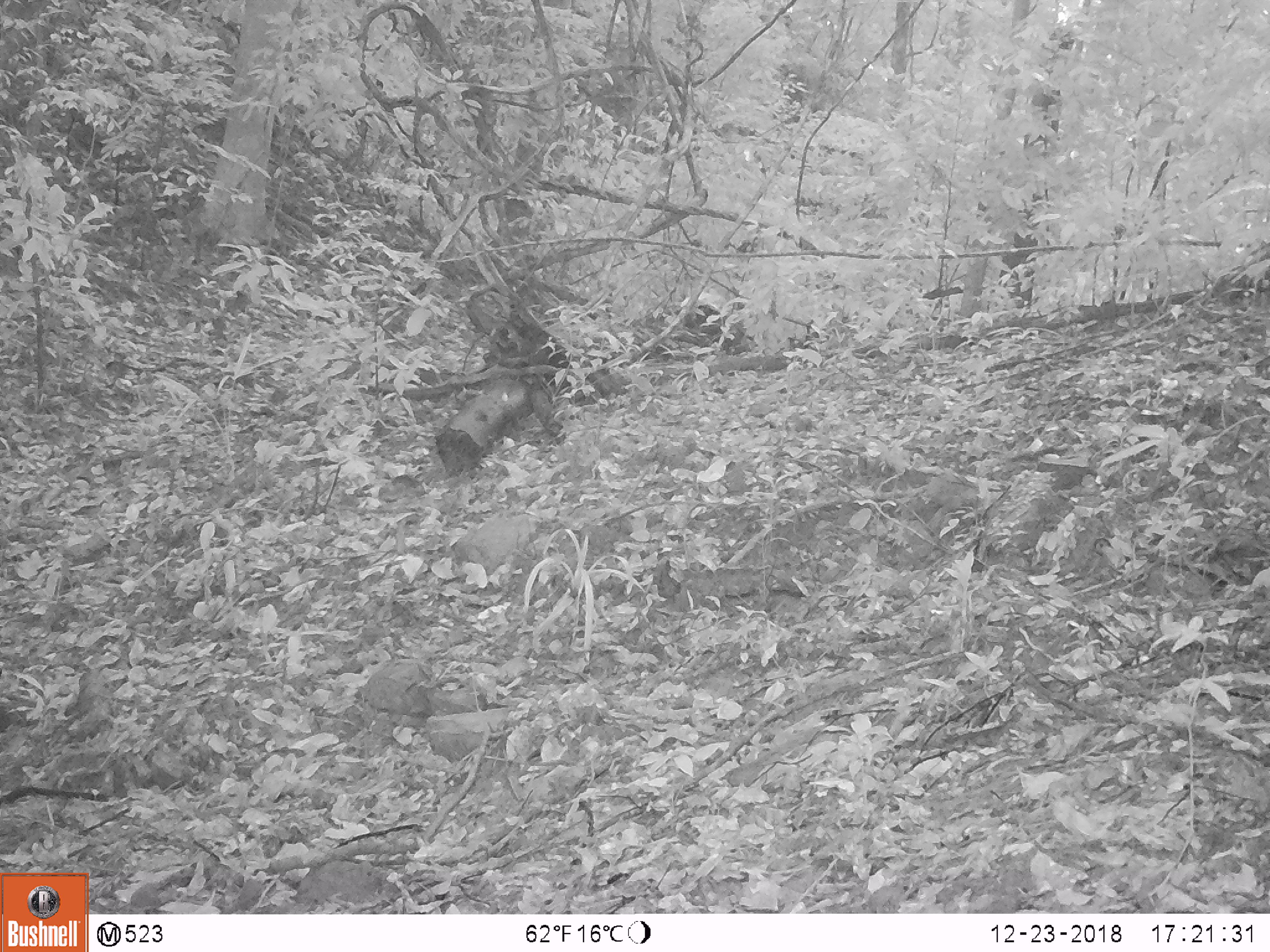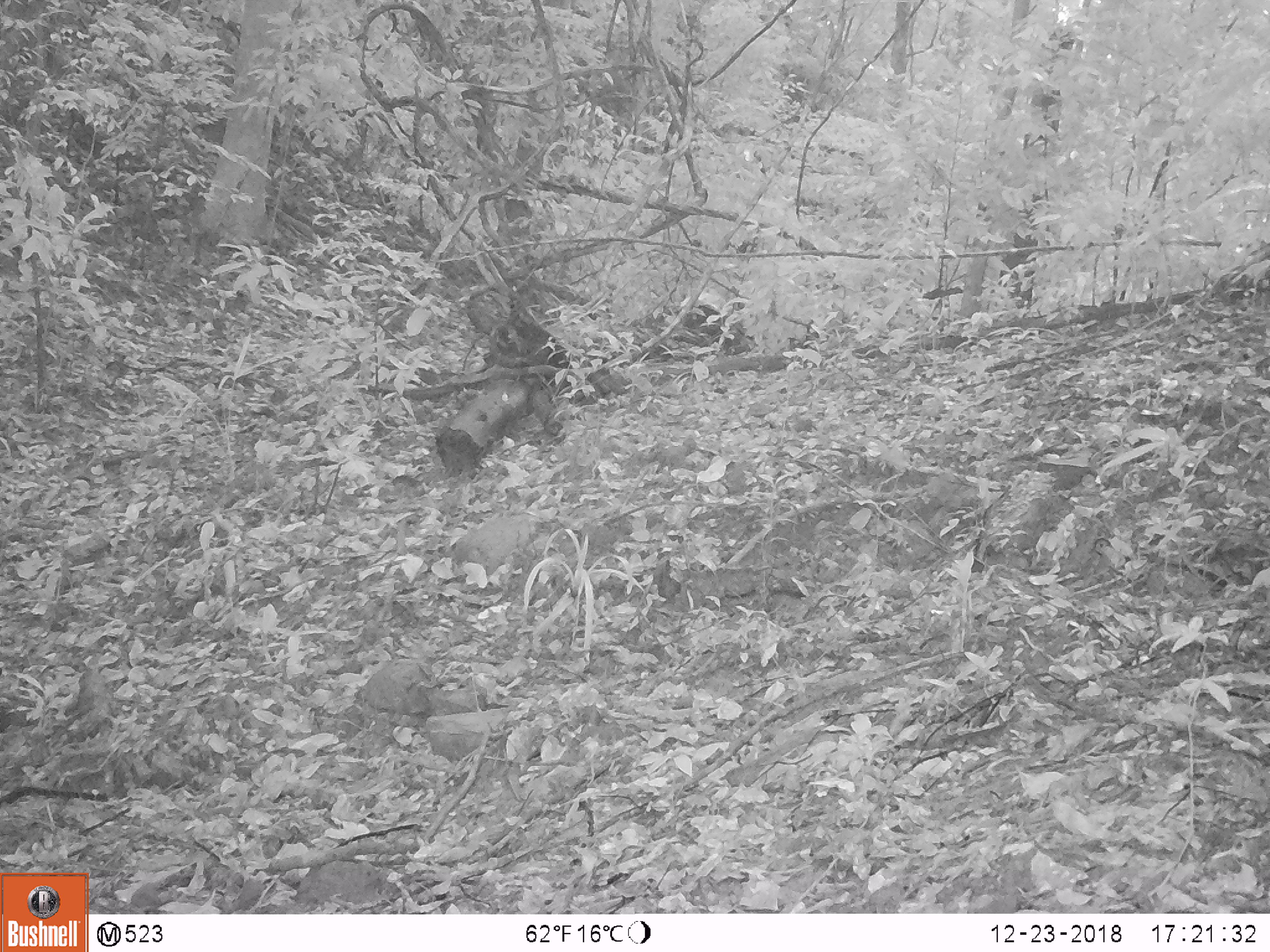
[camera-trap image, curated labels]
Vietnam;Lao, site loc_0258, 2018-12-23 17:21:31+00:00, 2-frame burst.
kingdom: Animalia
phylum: Chordata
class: Mammalia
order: Artiodactyla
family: Cervidae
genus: Muntiacus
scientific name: Muntiacus vuquangensis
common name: large-antlered muntjac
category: large antlered muntjac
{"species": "large antlered muntjac (large-antlered muntjac) (Muntiacus vuquangensis)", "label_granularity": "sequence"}